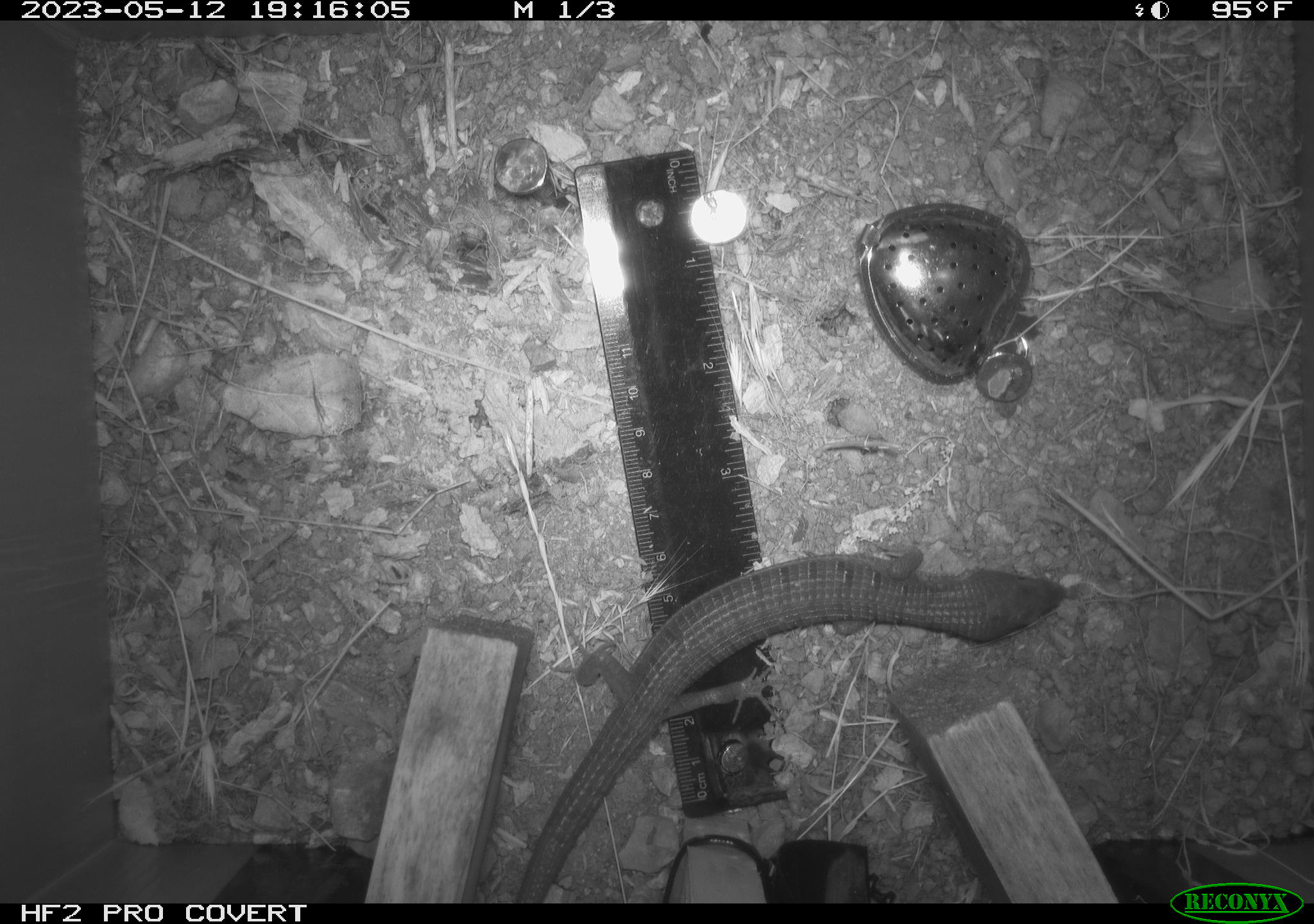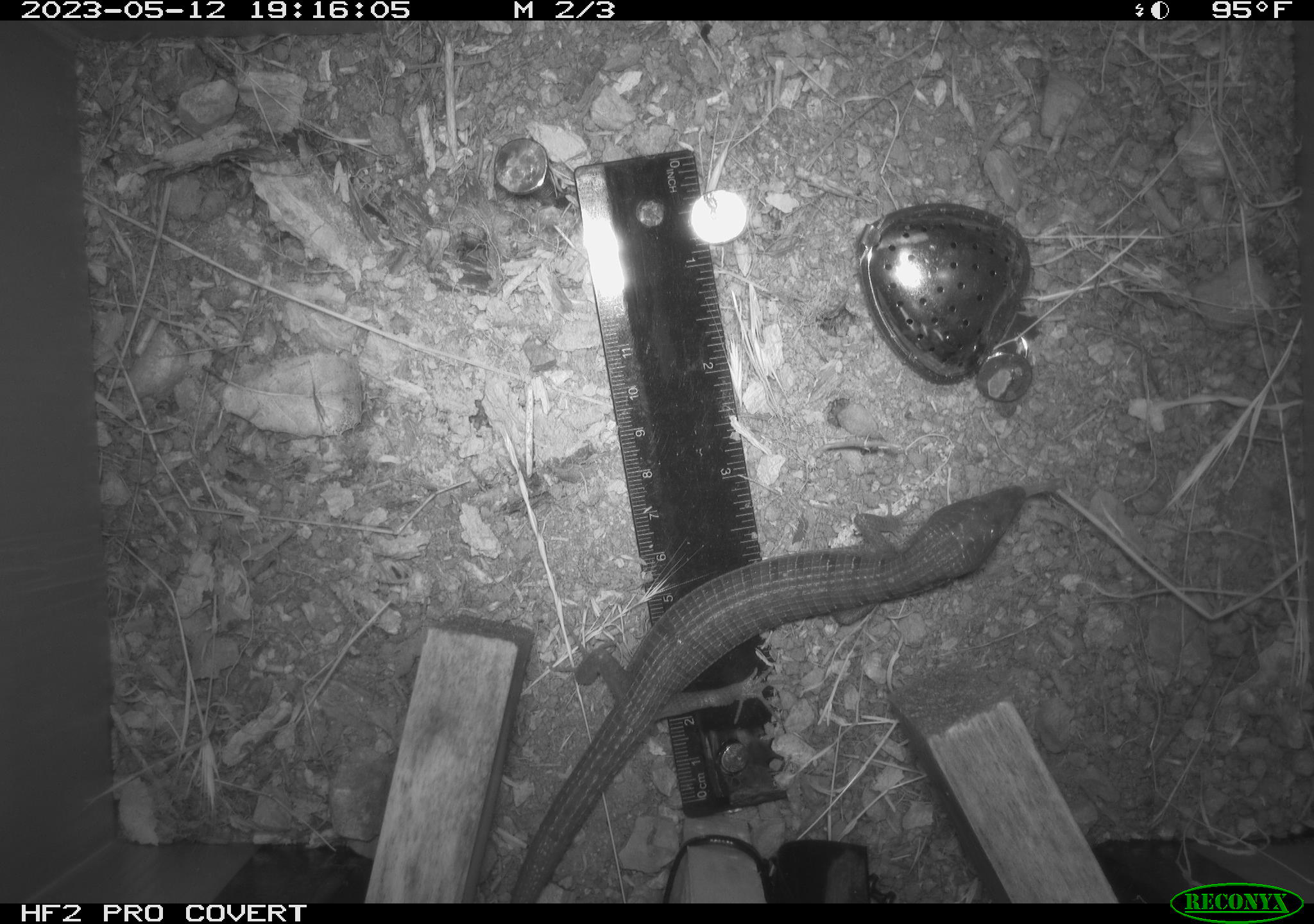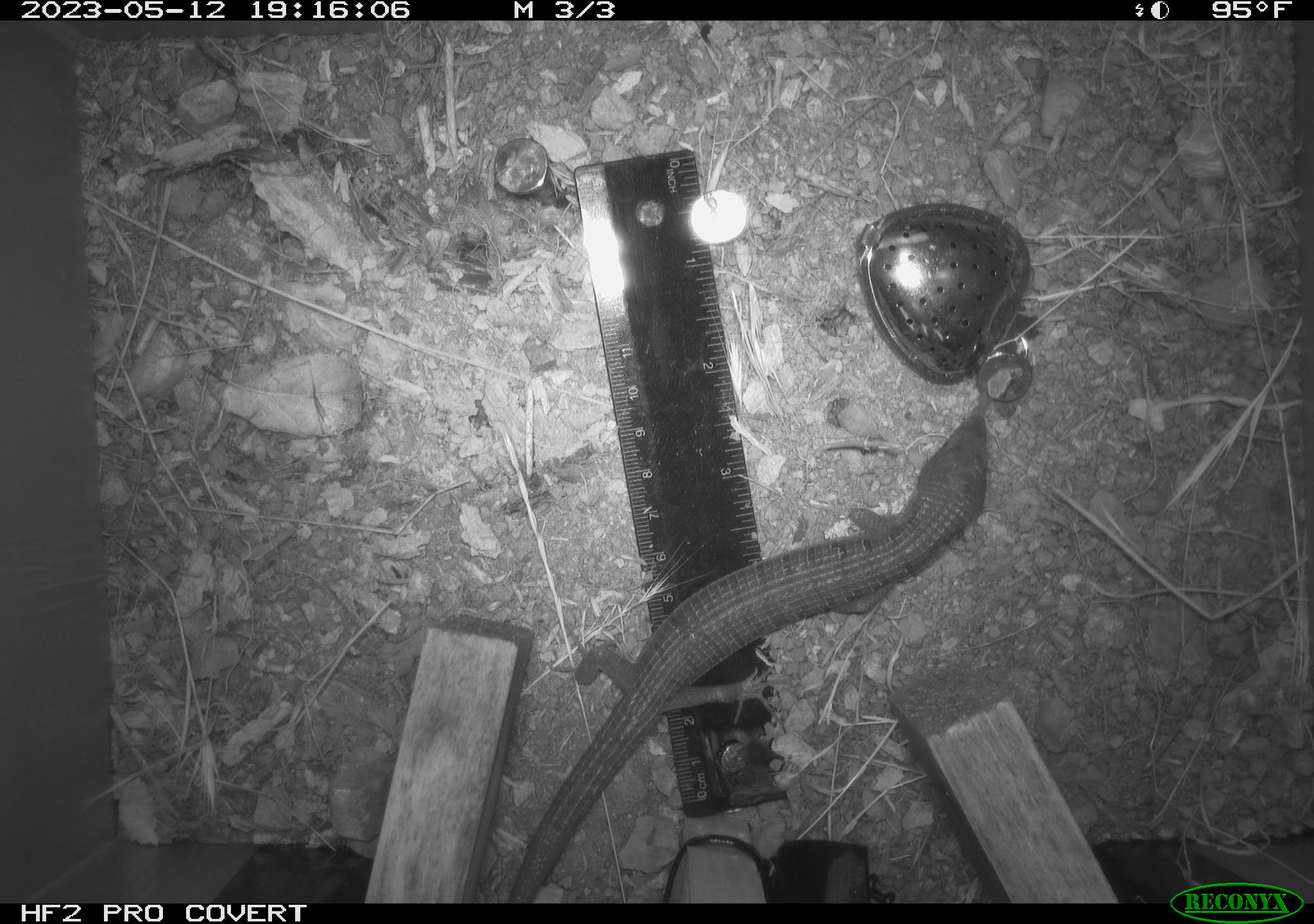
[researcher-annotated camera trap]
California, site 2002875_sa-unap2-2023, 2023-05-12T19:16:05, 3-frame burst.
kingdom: Animalia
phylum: Chordata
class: Reptilia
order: Squamata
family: Phrynosomatidae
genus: Sceloporus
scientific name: Sceloporus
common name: spiny lizards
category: sceloporus species